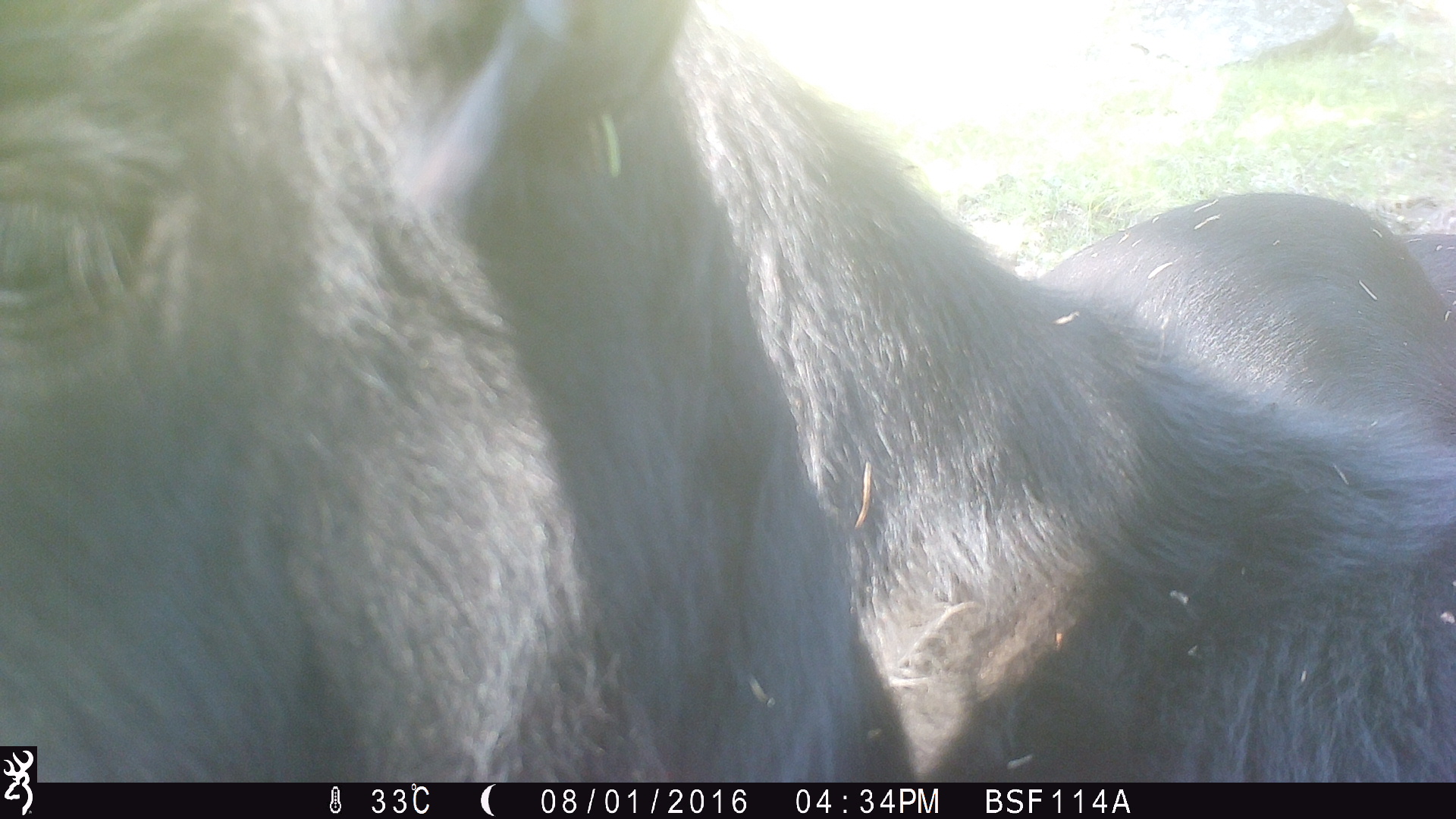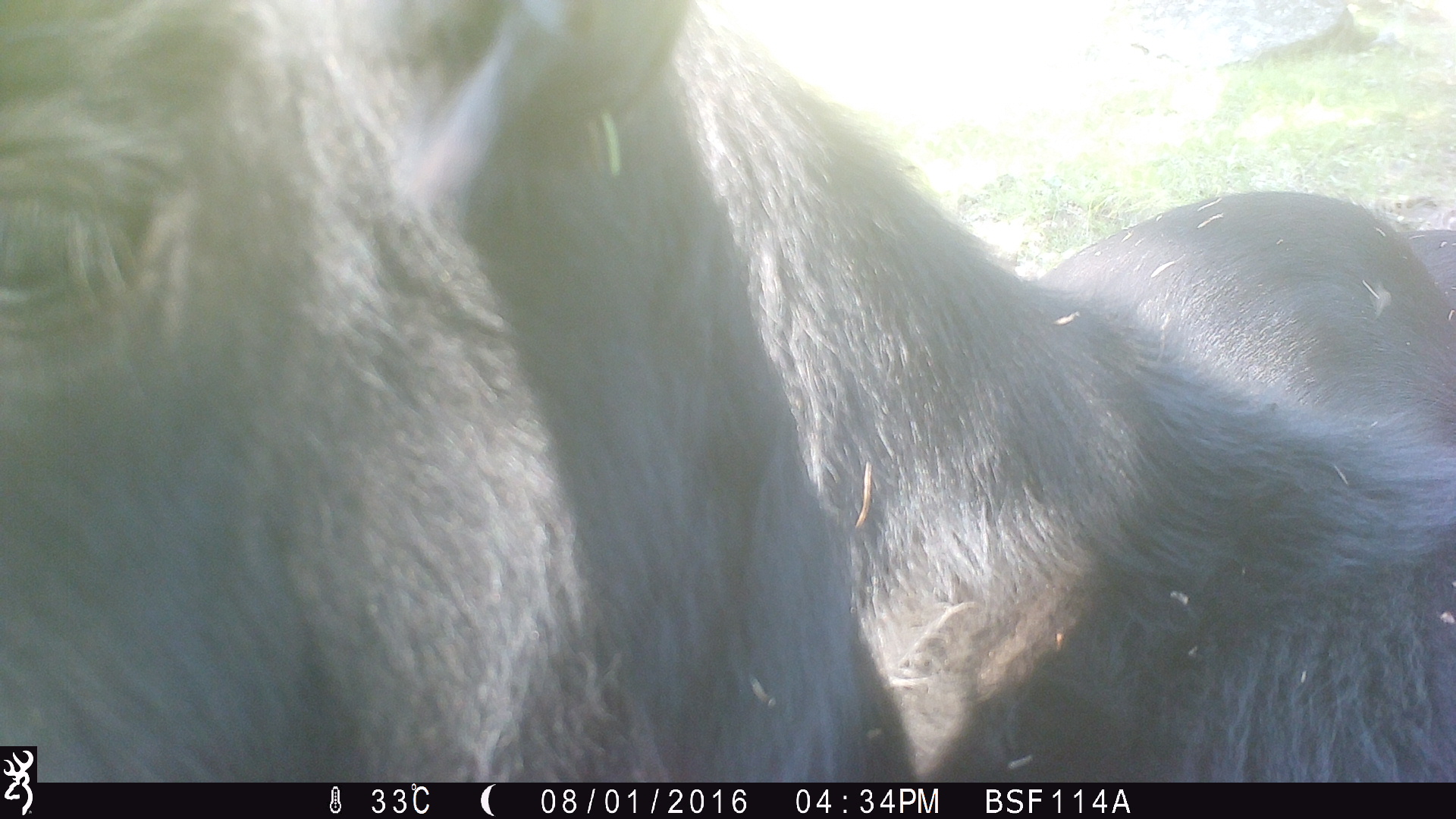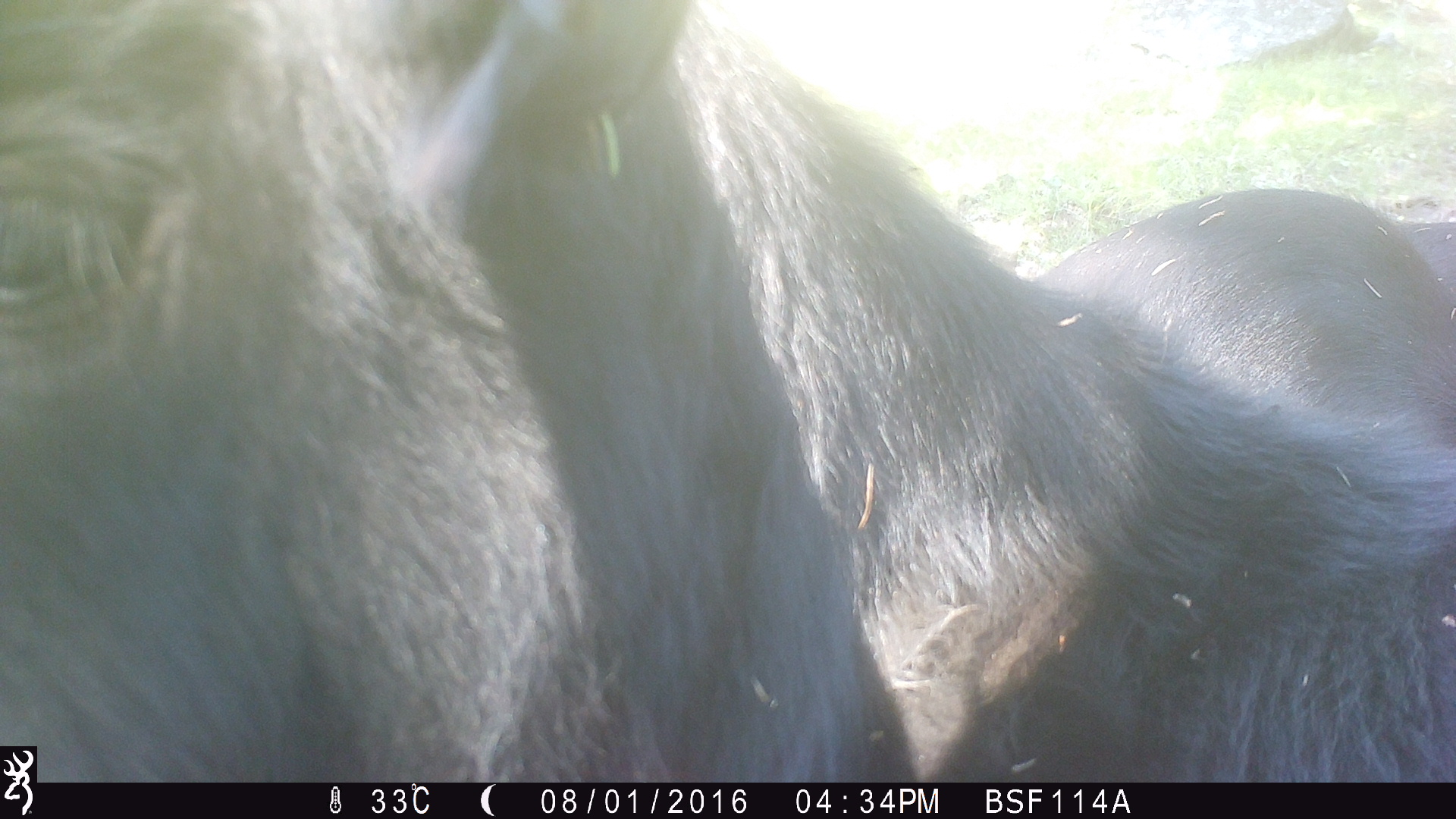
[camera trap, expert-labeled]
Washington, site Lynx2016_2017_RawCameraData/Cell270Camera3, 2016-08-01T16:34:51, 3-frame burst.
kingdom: Animalia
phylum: Chordata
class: Mammalia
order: Artiodactyla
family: Bovidae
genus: Bos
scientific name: Bos taurus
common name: domestic cattle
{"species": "domestic cattle (Bos taurus)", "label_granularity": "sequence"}